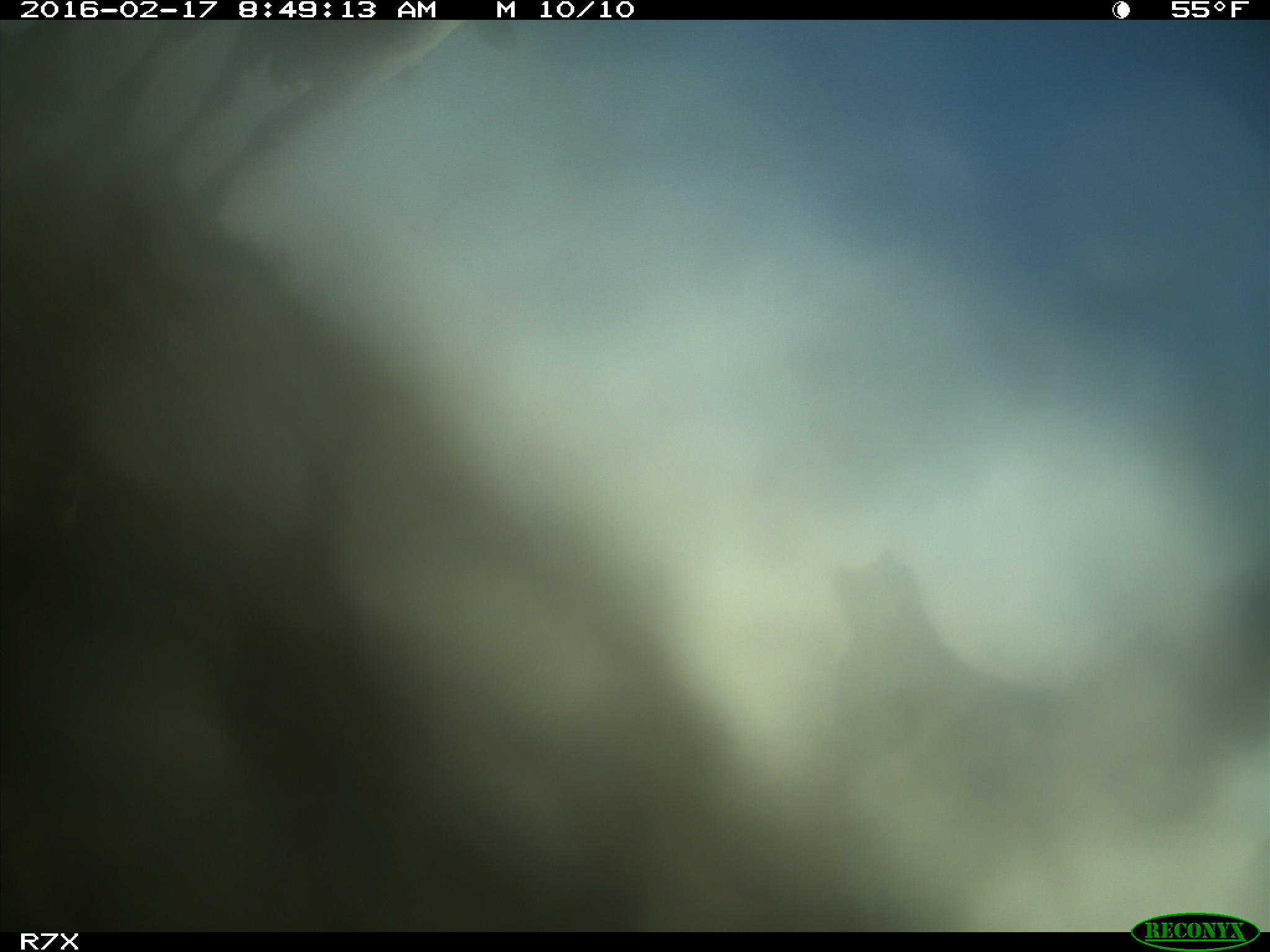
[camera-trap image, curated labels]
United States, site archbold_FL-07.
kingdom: Animalia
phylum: Chordata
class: Mammalia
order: Artiodactyla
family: Bovidae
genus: Bos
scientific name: Bos taurus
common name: domestic cow